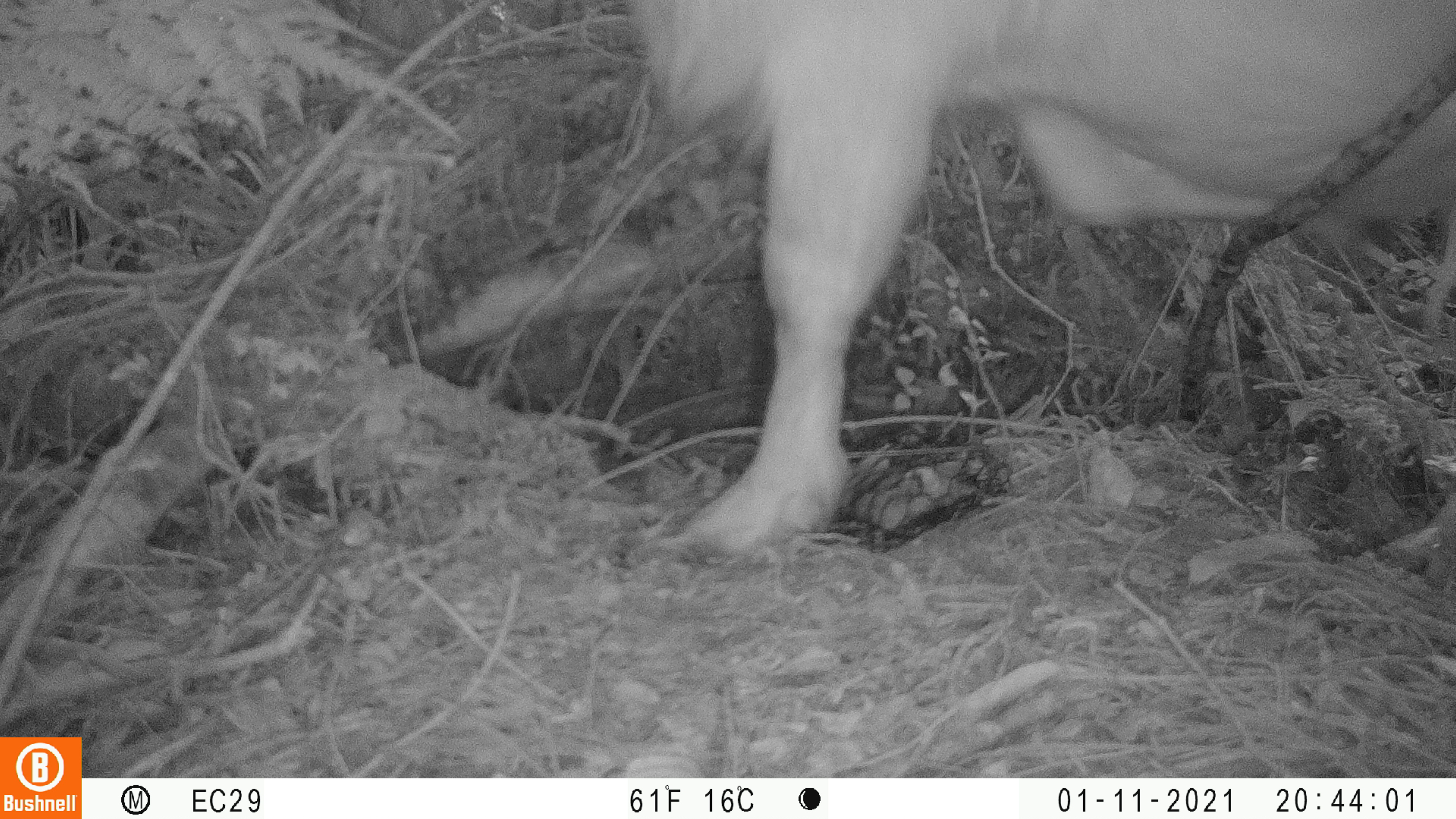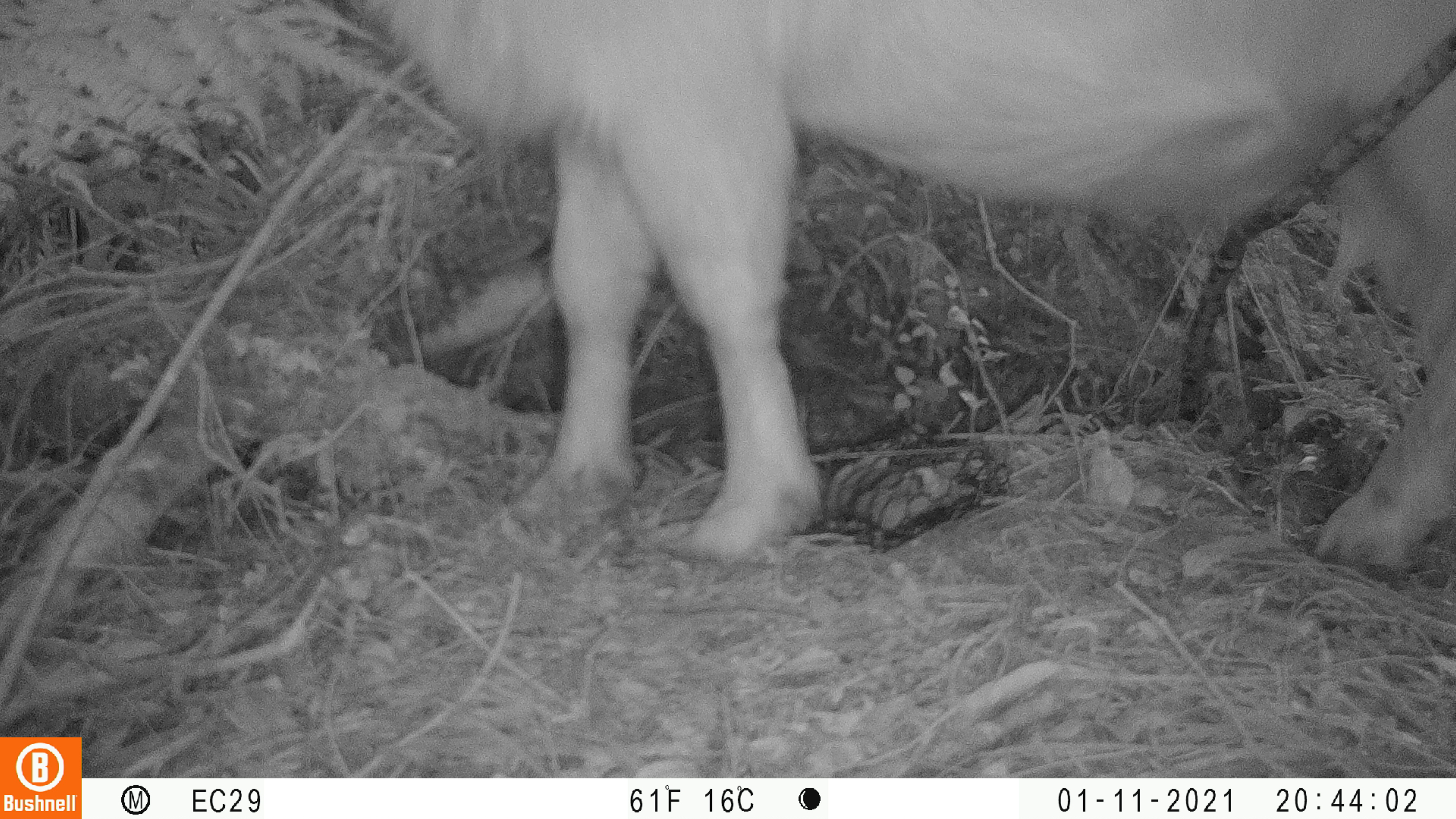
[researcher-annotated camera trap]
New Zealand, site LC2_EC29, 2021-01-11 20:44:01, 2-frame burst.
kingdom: Animalia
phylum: Chordata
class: Mammalia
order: Artiodactyla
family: Bovidae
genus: Capra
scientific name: Capra hircus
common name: goat